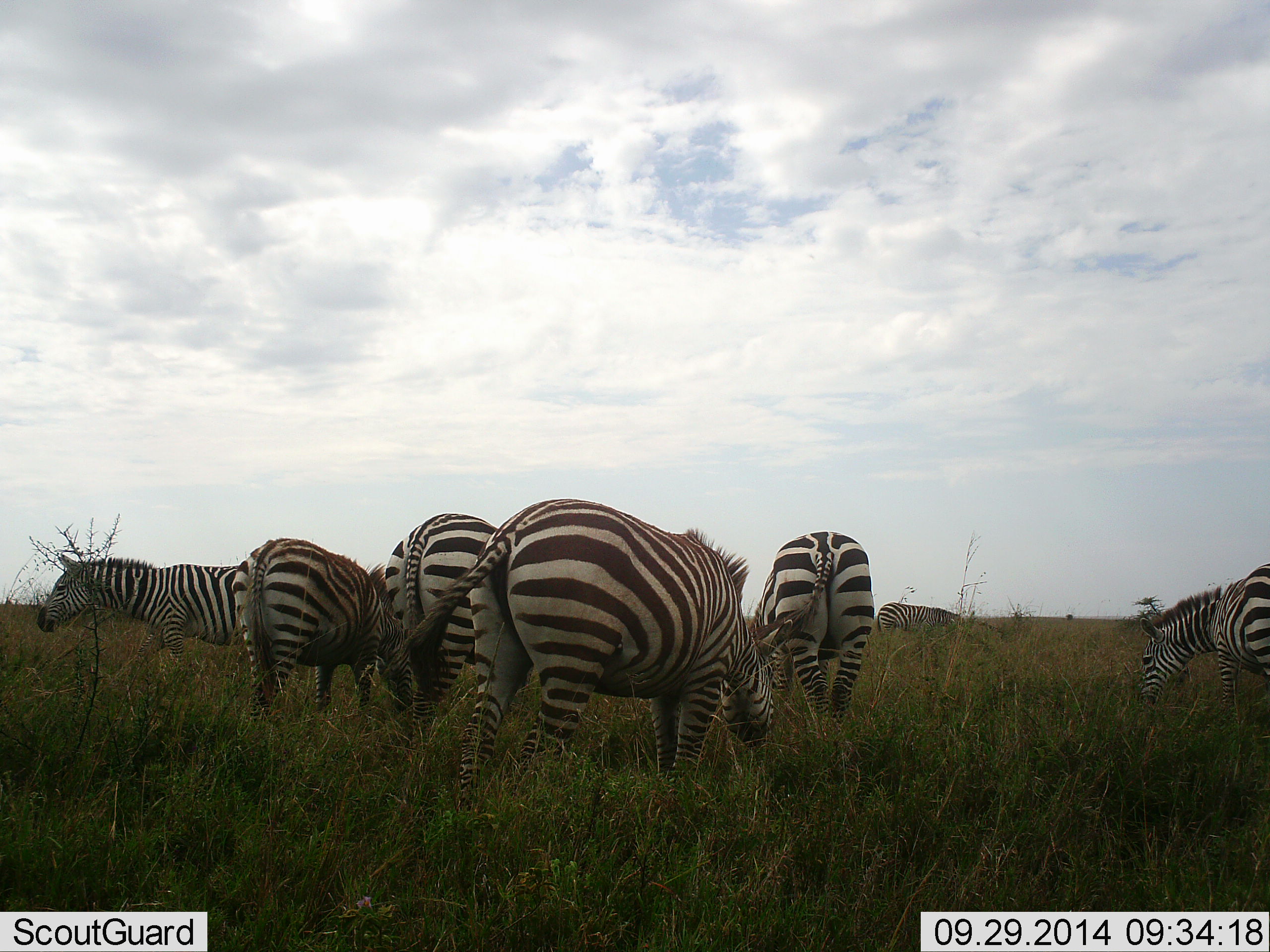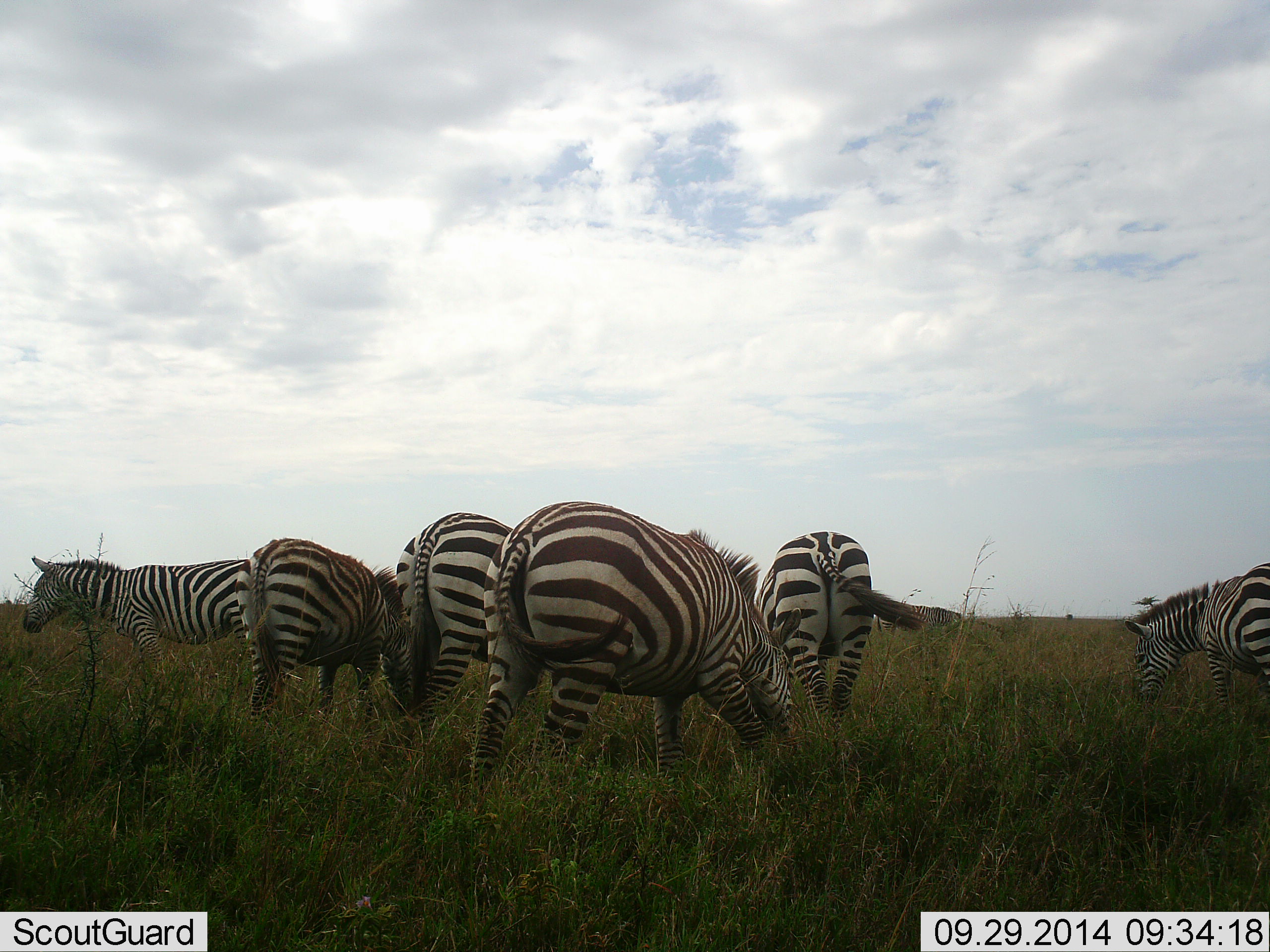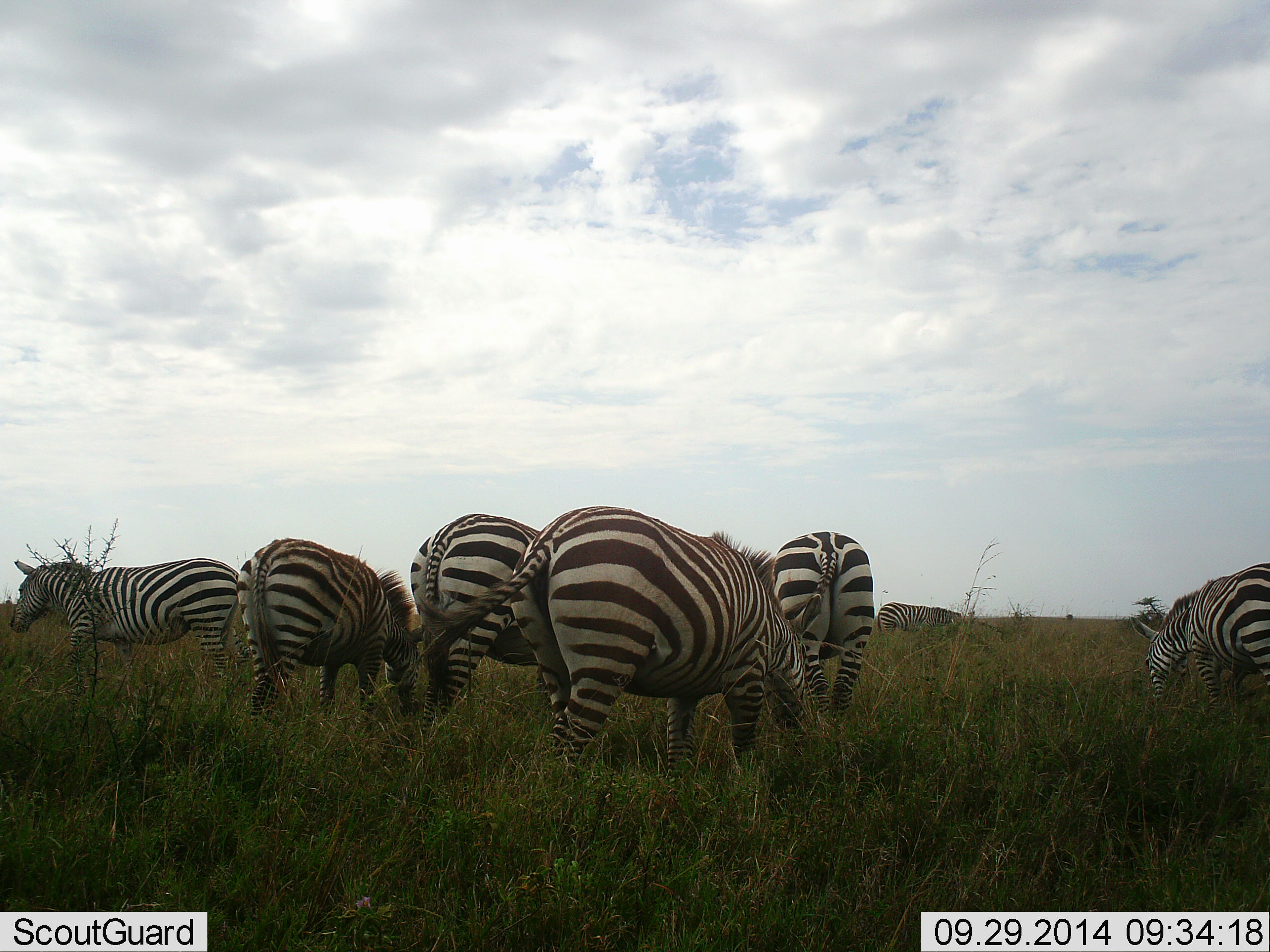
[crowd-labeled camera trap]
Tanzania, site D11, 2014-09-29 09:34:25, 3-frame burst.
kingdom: Animalia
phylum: Chordata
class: Mammalia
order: Perissodactyla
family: Equidae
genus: Equus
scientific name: Equus quagga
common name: plains zebra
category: zebra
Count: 6.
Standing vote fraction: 20%.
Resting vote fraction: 0%.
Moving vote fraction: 50%.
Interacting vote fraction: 10%.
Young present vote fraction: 10%.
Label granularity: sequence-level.